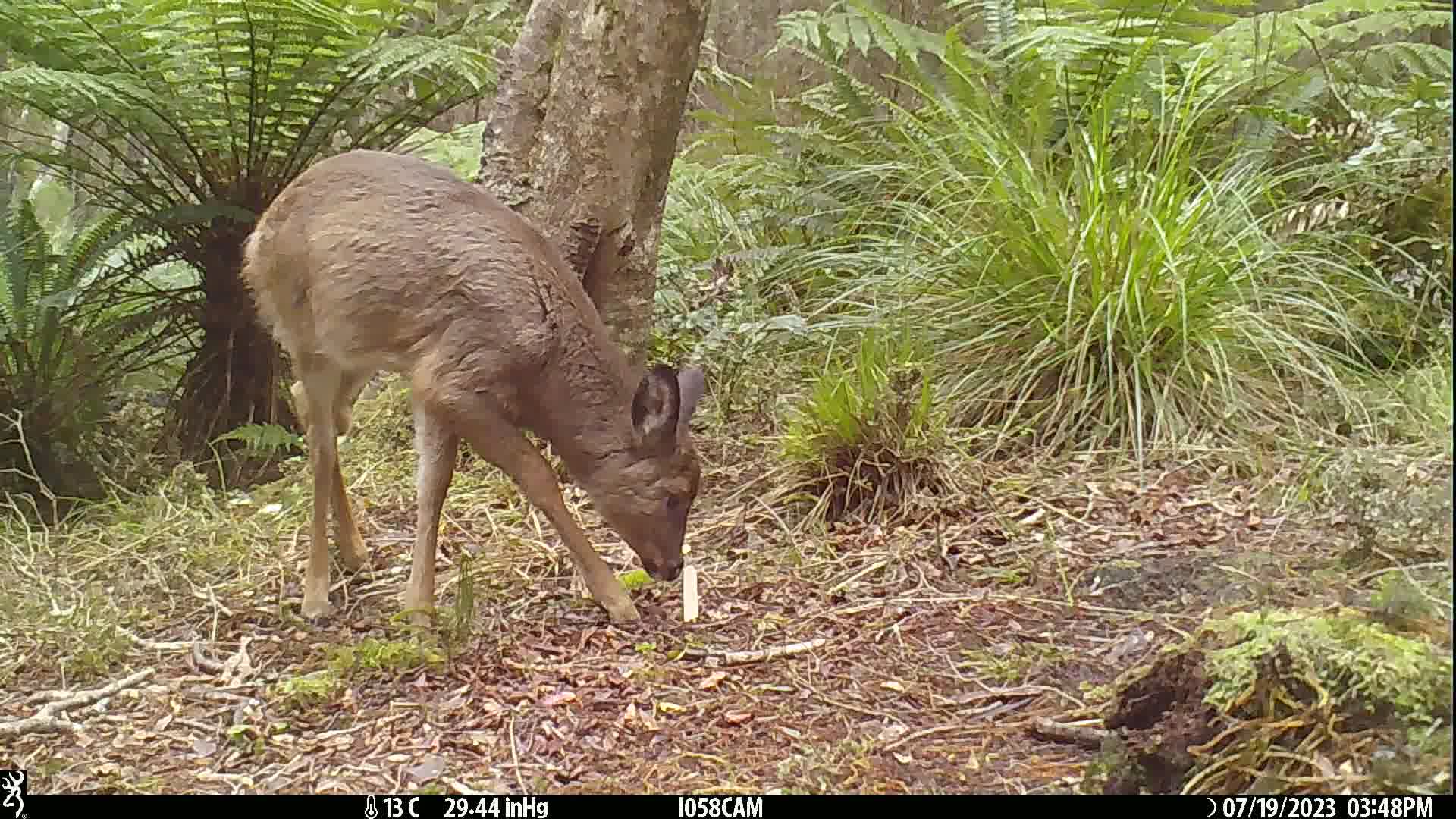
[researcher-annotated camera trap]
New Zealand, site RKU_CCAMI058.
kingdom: Animalia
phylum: Chordata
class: Mammalia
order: Artiodactyla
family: Cervidae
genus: Odocoileus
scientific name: Odocoileus virginianus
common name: white-tailed deer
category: white tailed deer